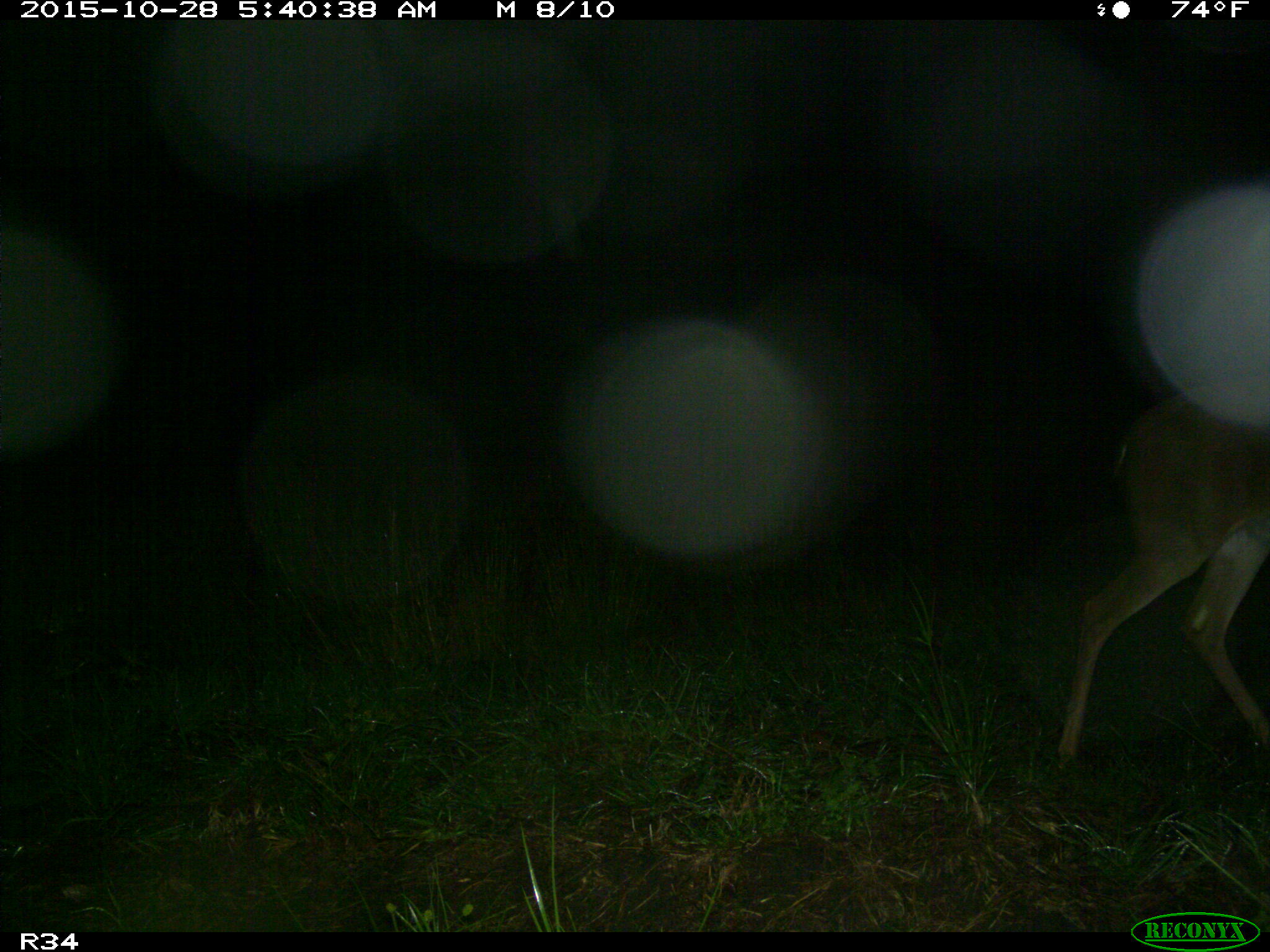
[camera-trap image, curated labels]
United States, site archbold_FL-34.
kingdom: Animalia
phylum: Chordata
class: Mammalia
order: Artiodactyla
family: Cervidae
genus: Odocoileus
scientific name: Odocoileus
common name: deer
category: unidentified deer